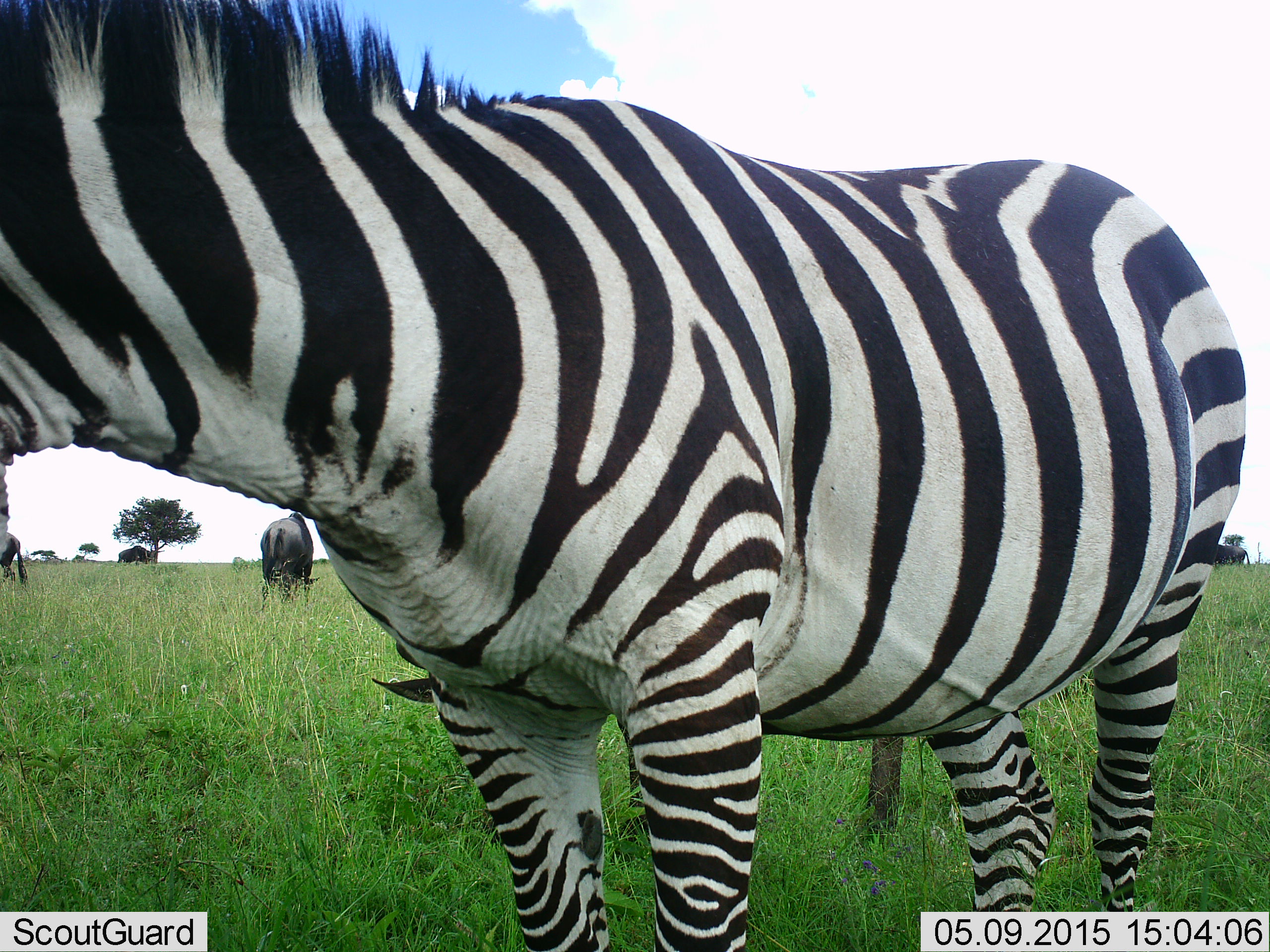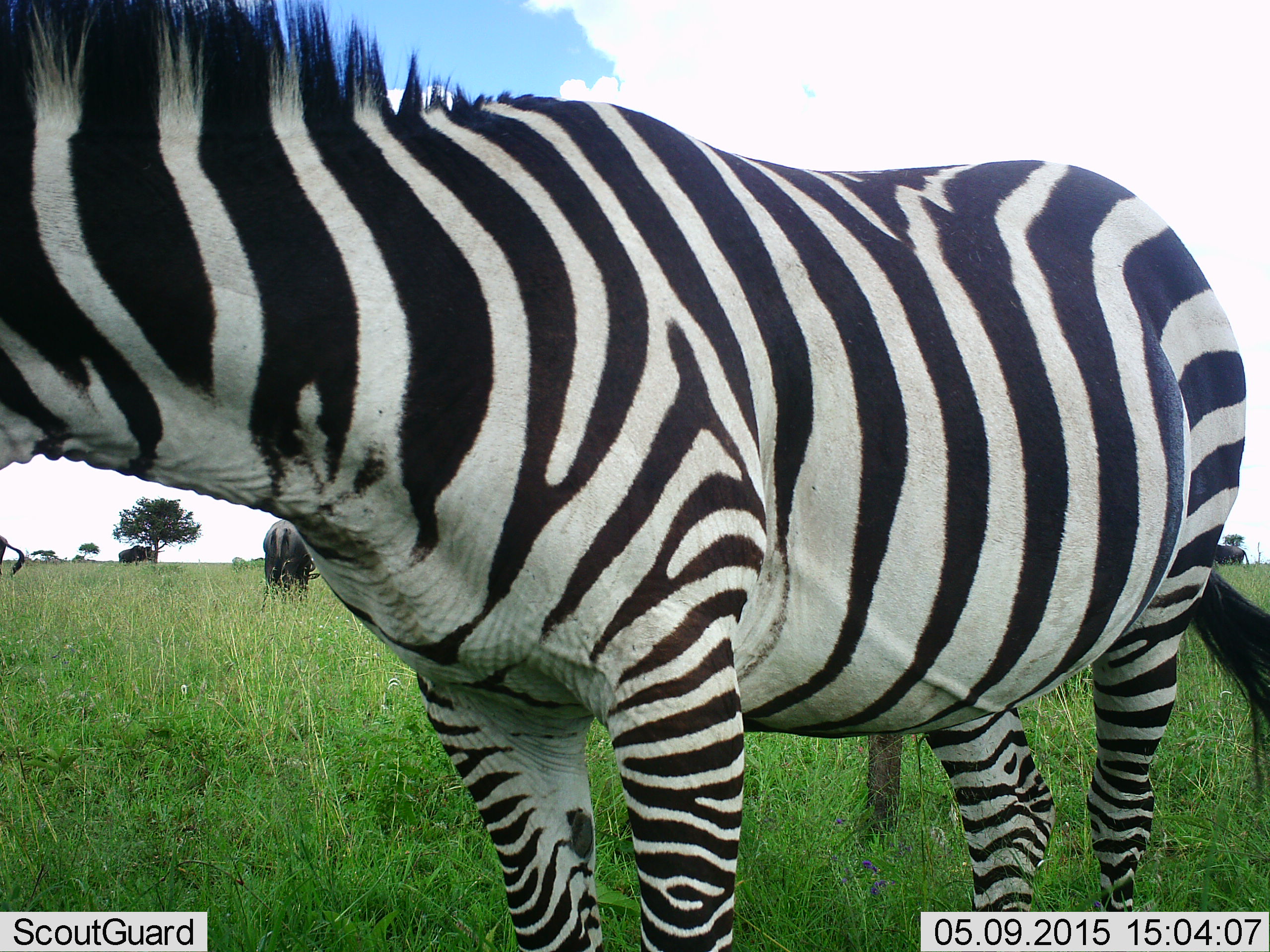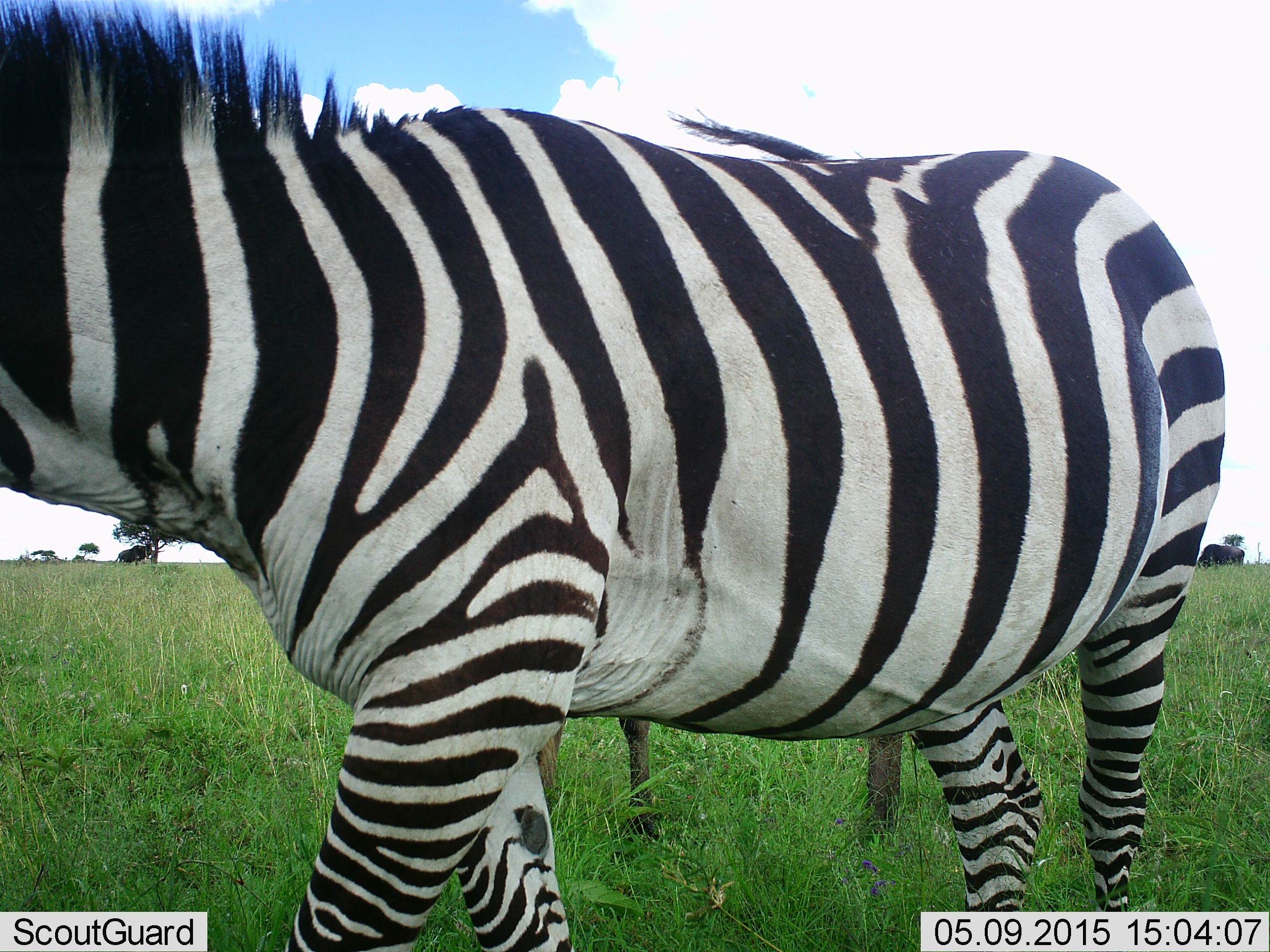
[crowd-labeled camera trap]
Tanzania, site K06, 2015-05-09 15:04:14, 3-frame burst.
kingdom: Animalia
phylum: Chordata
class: Mammalia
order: Artiodactyla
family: Bovidae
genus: Connochaetes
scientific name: Connochaetes taurinus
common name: blue wildebeest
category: wildebeest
Wildebeest (blue wildebeest) (Connochaetes taurinus), count 3. Behavior (volunteer vote fractions): standing 60%, resting 0%, moving 10%, interacting 0%. Young present (vote fraction): 0%. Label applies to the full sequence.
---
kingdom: Animalia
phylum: Chordata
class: Mammalia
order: Perissodactyla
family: Equidae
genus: Equus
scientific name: Equus quagga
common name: plains zebra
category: zebra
Zebra (plains zebra) (Equus quagga), count 1. Behavior (volunteer vote fractions): standing 73%, resting 0%, moving 27%, interacting 0%. Young present (vote fraction): 0%. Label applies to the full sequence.